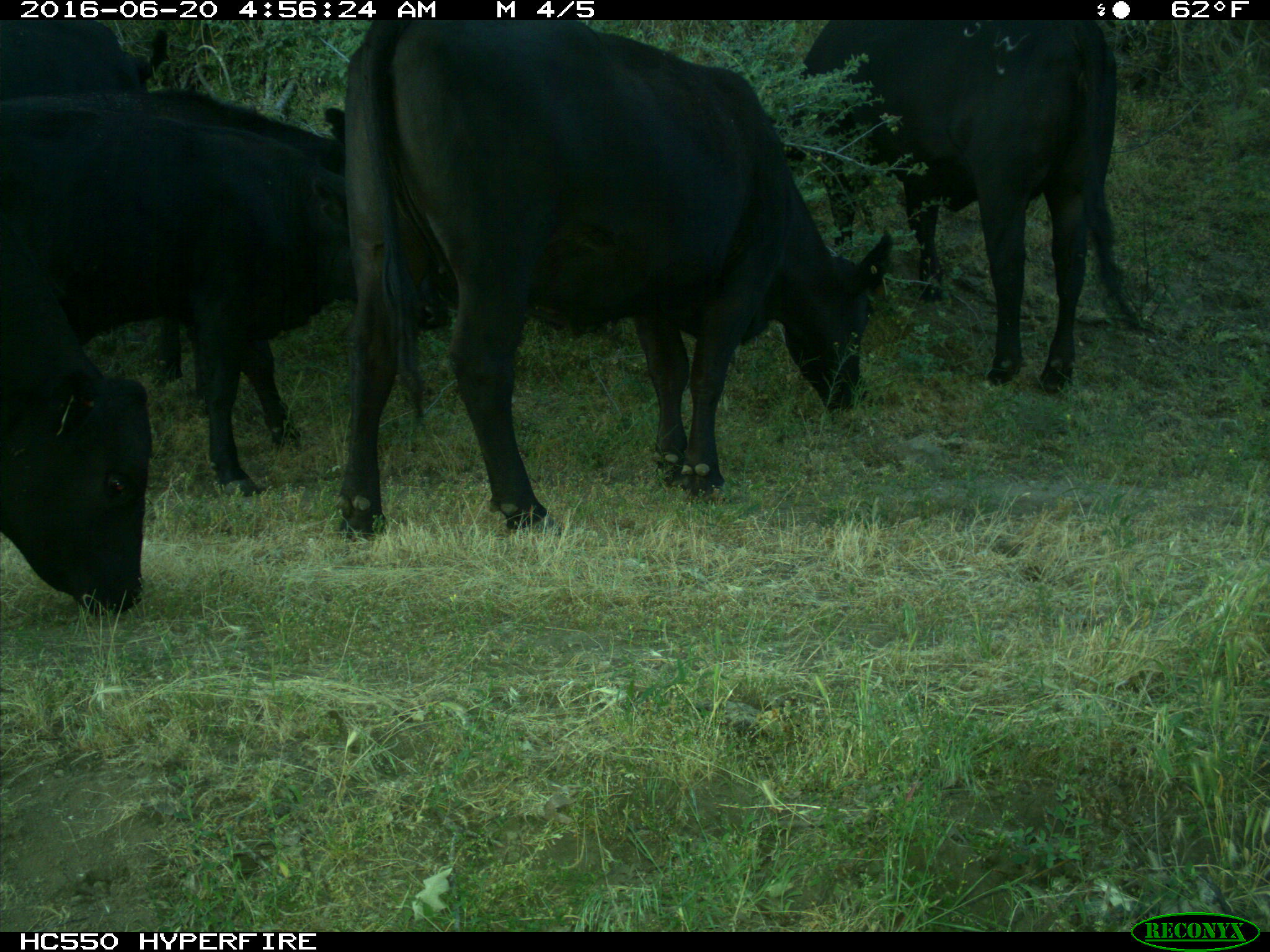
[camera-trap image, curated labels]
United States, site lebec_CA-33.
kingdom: Animalia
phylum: Chordata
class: Mammalia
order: Artiodactyla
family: Bovidae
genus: Bos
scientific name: Bos taurus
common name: domestic cow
Bos taurus (domestic cow).